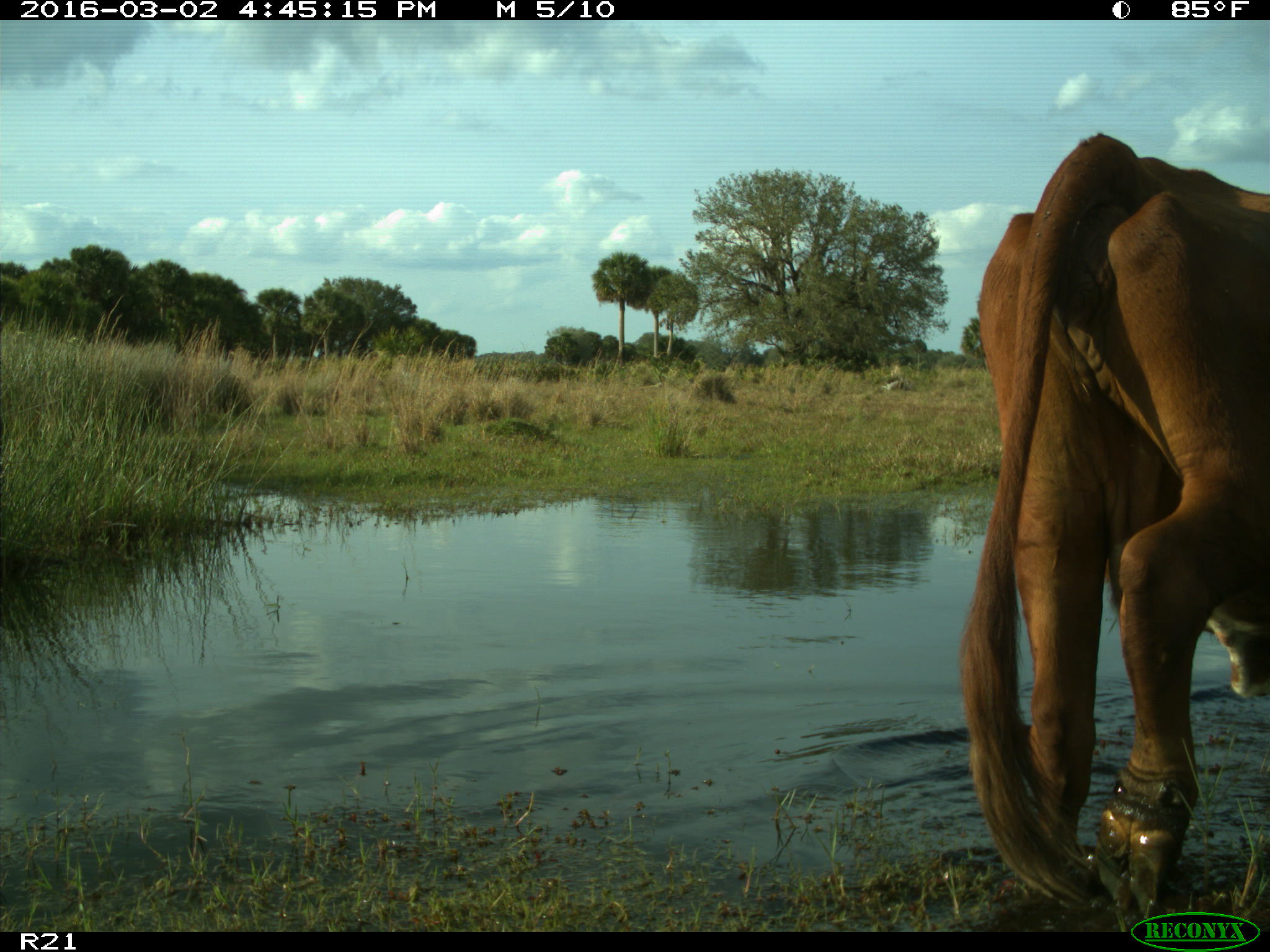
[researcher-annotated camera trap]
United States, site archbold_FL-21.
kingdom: Animalia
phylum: Chordata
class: Mammalia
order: Artiodactyla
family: Bovidae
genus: Bos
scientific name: Bos taurus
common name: domestic cow